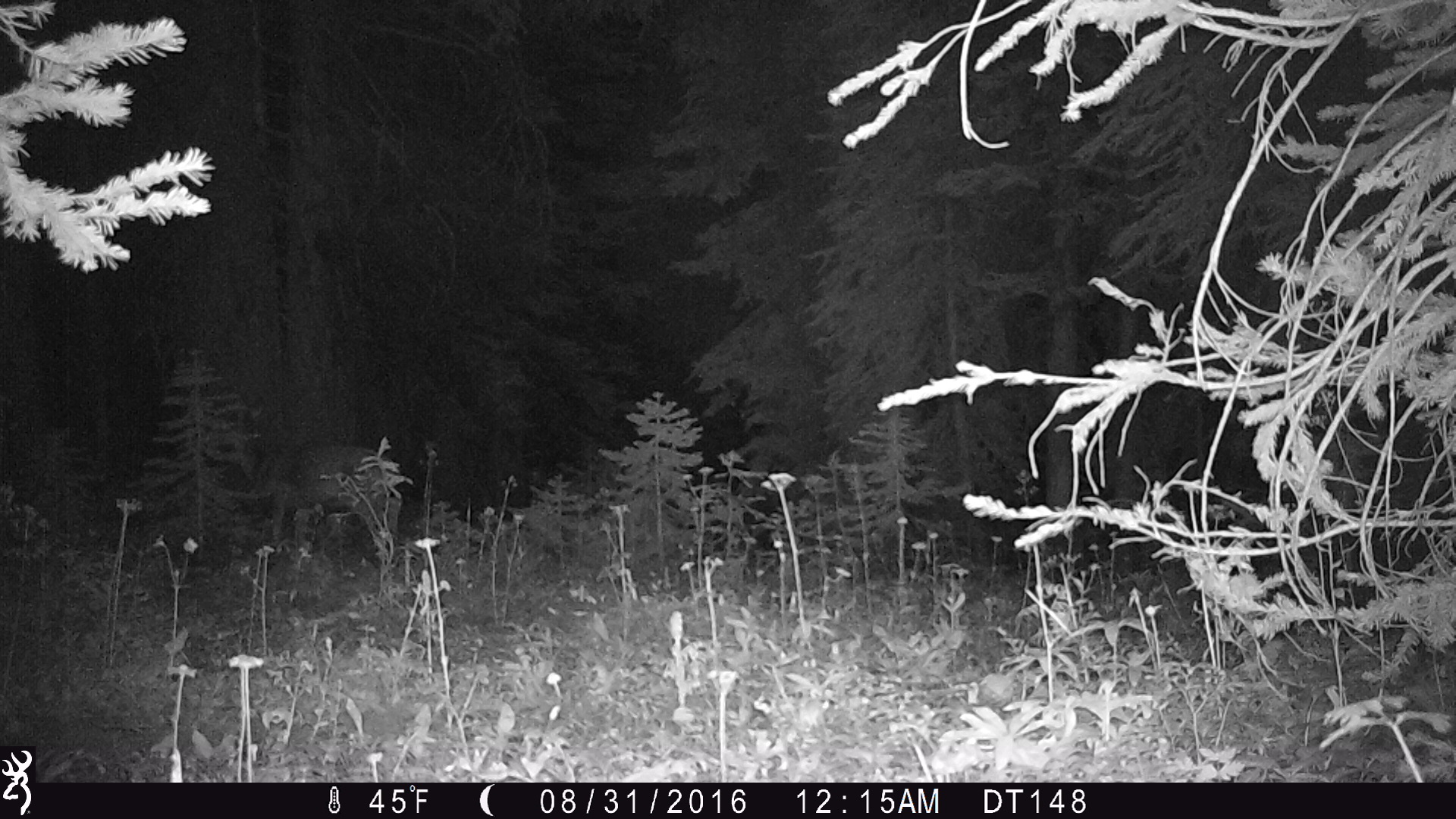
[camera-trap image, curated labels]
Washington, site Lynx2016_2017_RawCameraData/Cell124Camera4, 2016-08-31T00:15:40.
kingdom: Animalia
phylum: Chordata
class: Mammalia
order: Artiodactyla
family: Cervidae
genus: Odocoileus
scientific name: Odocoileus hemionus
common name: mule deer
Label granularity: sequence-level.